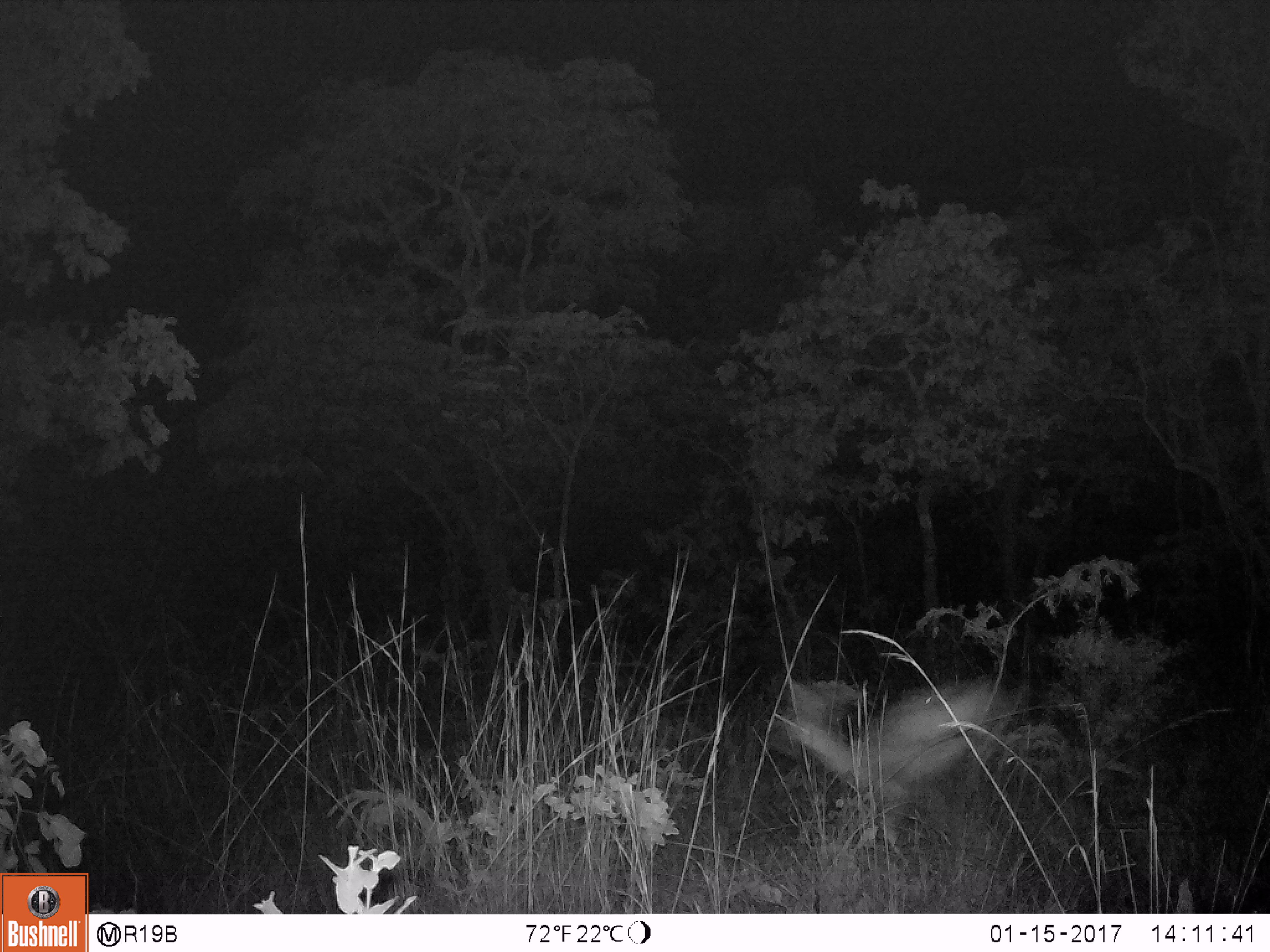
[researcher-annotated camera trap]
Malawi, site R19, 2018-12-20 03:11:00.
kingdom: Animalia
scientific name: Animalia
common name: other animal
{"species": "other animal (Animalia)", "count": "1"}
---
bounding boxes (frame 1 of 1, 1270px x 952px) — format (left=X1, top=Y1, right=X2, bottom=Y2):
other animal: (left=755, top=651, right=1040, bottom=852)